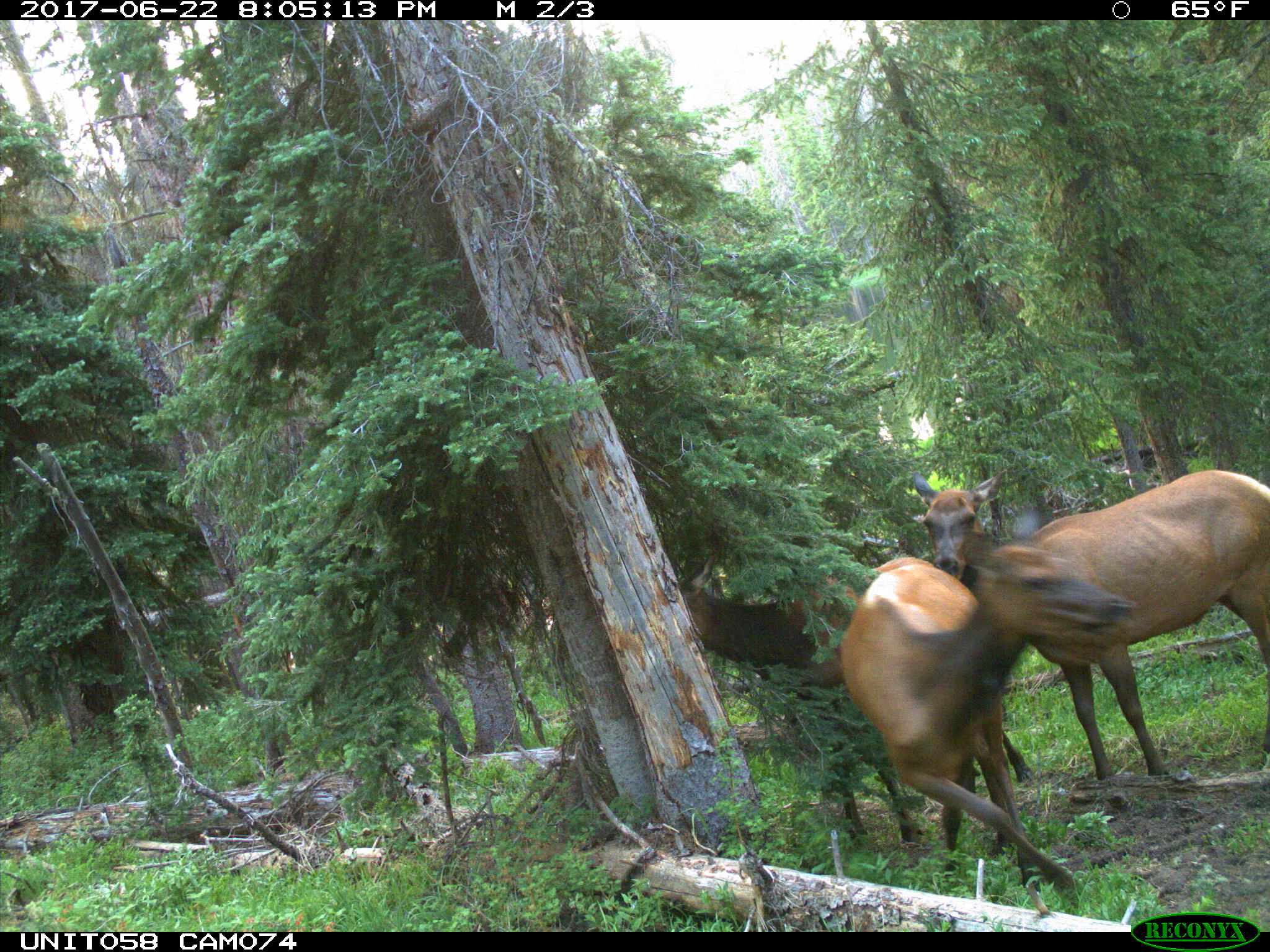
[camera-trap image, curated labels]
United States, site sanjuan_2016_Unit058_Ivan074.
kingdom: Animalia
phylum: Chordata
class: Mammalia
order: Artiodactyla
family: Cervidae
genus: Cervus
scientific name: Cervus elaphus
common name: red deer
Cervus elaphus (red deer).